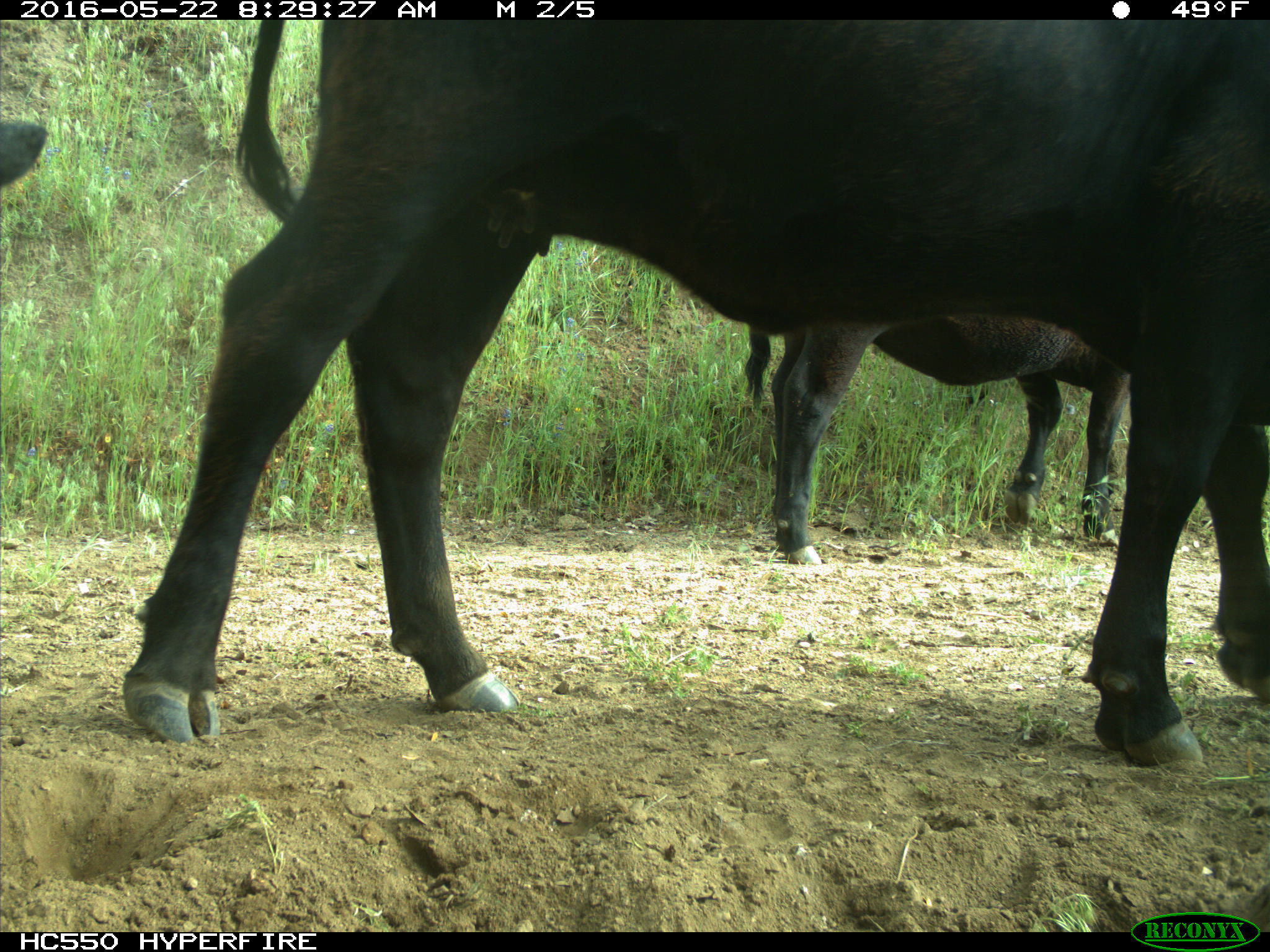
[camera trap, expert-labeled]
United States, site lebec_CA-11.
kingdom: Animalia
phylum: Chordata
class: Mammalia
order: Artiodactyla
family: Bovidae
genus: Bos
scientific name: Bos taurus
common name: domestic cow